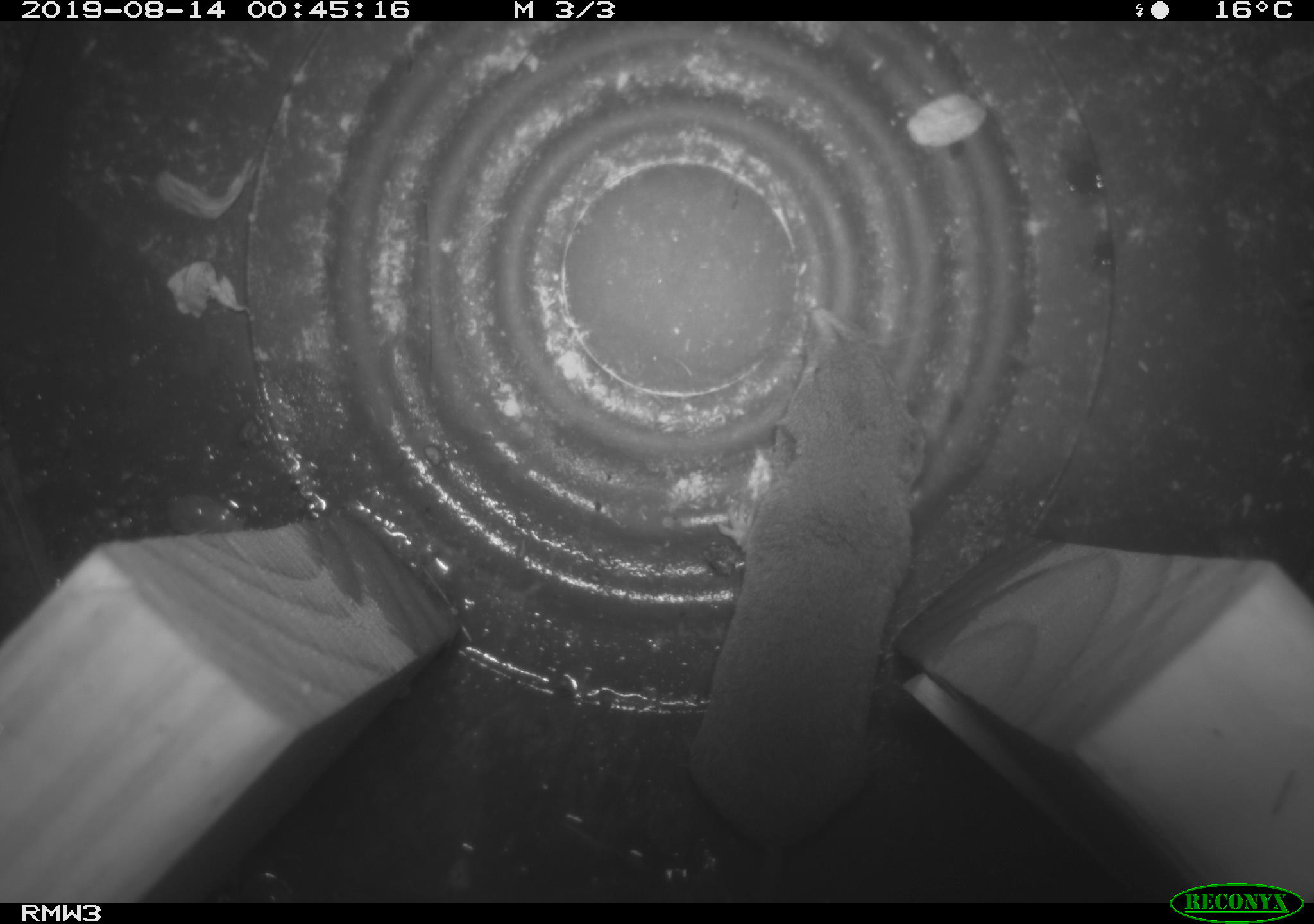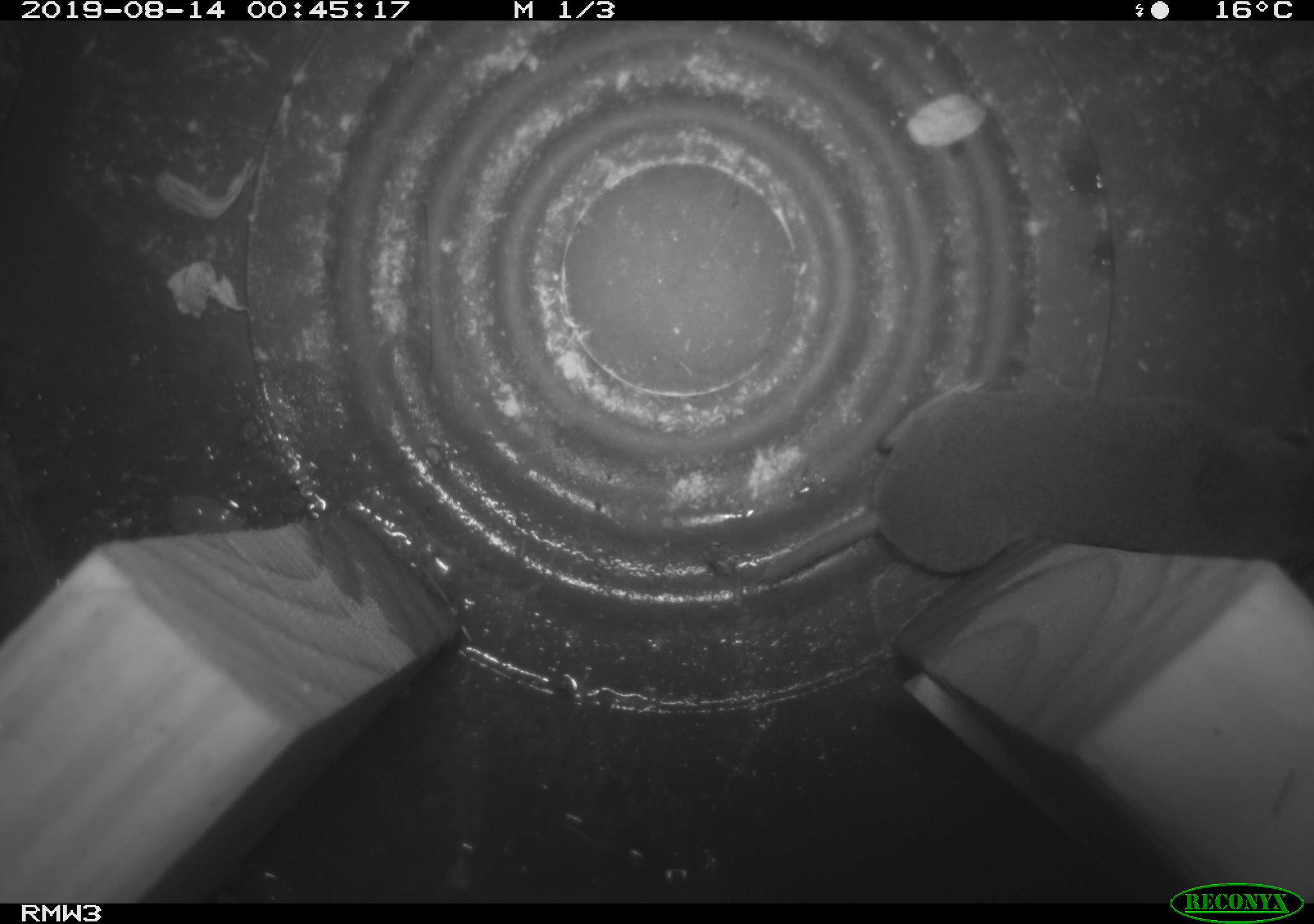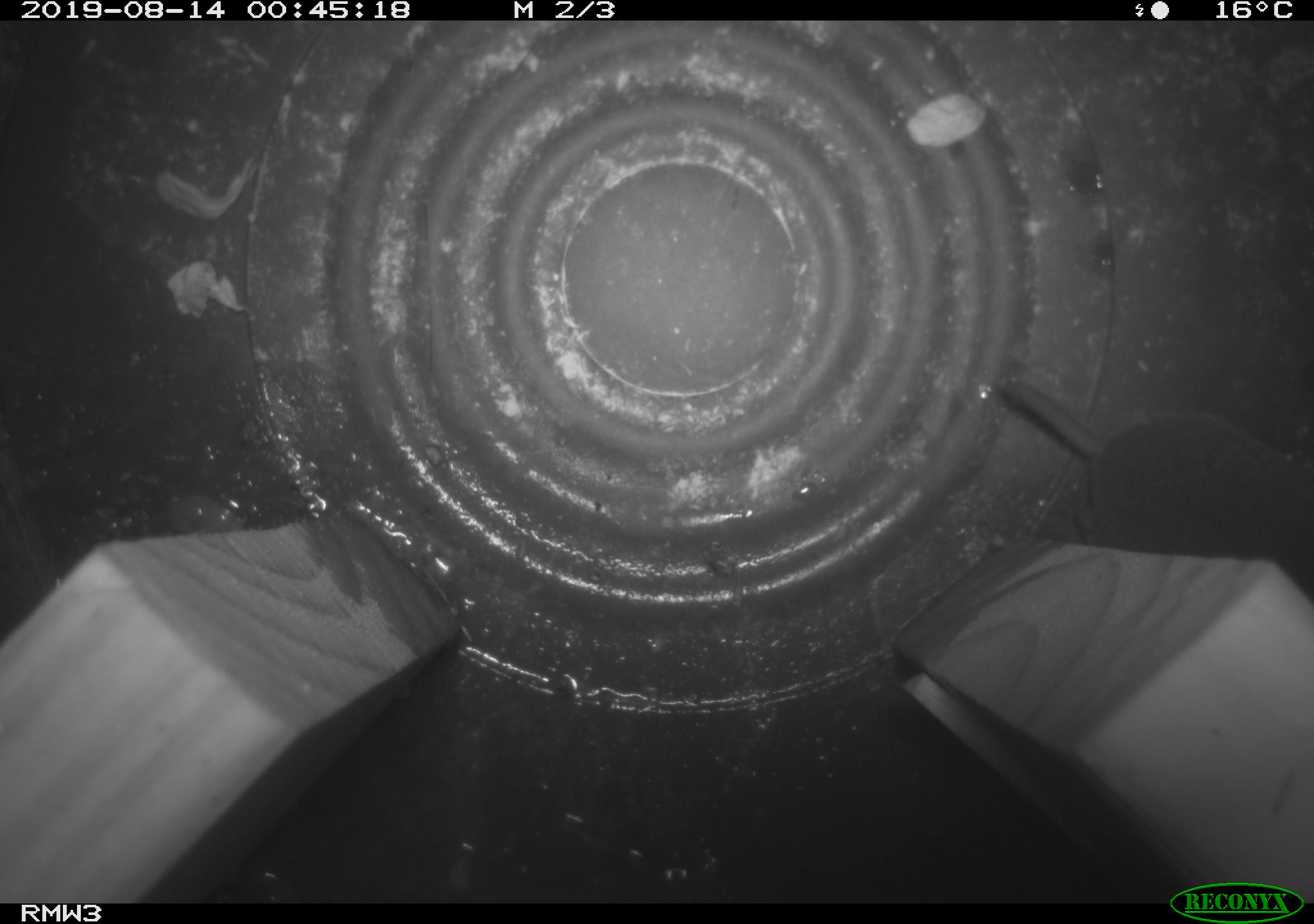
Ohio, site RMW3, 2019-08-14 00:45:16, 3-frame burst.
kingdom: Animalia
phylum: Chordata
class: Mammalia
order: Eulipotyphla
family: Soricidae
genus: Blarina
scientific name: Blarina brevicauda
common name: northern short-tailed shrew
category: n. short-tailed shrew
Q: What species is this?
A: N. short-tailed shrew (northern short-tailed shrew) (Blarina brevicauda).